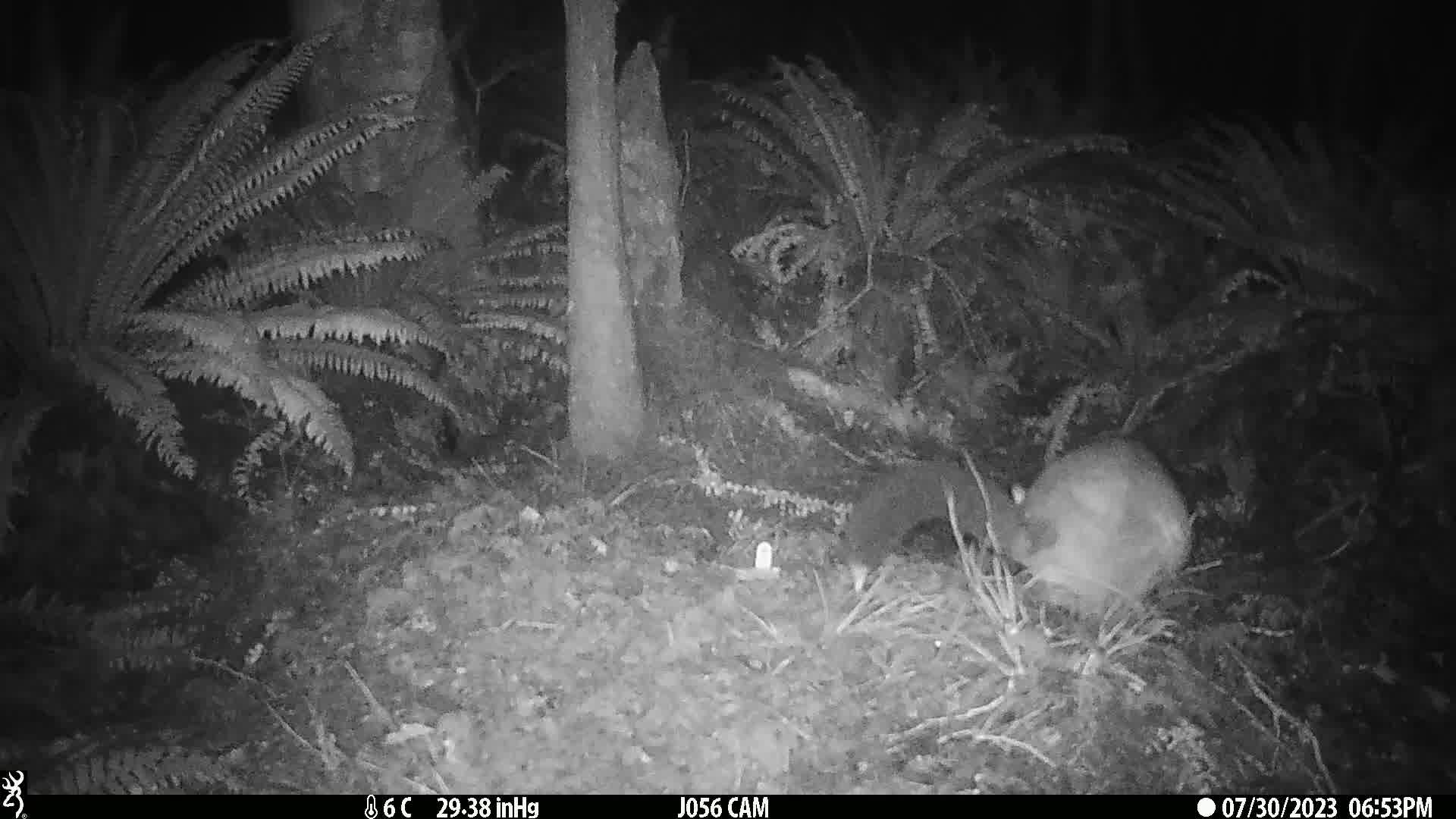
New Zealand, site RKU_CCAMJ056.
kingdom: Animalia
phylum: Chordata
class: Mammalia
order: Diprotodontia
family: Phalangeridae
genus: Trichosurus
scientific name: Trichosurus vulpecula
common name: common brushtail possum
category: possum